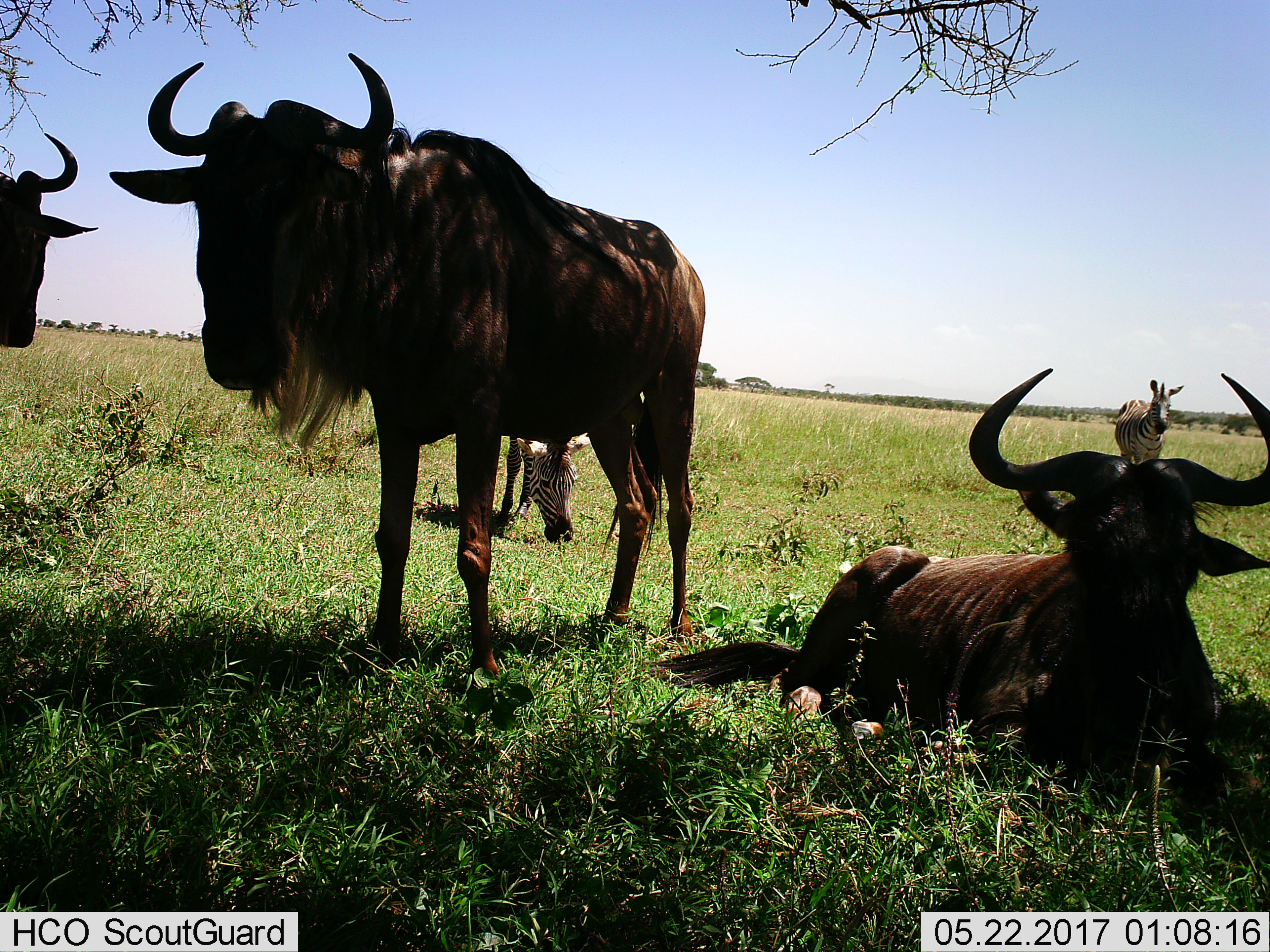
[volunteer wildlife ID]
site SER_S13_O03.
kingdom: Animalia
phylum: Chordata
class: Mammalia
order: Artiodactyla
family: Bovidae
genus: Connochaetes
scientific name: Connochaetes taurinus taurinus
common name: blue wildebeest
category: wildebeestblue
Wildebeestblue (blue wildebeest) (Connochaetes taurinus taurinus), count 3. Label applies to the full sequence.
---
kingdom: Animalia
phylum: Chordata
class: Mammalia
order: Perissodactyla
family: Equidae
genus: Equus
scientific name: Equus quagga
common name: plains zebra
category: zebraplains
Zebraplains (plains zebra) (Equus quagga), count 2. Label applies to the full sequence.